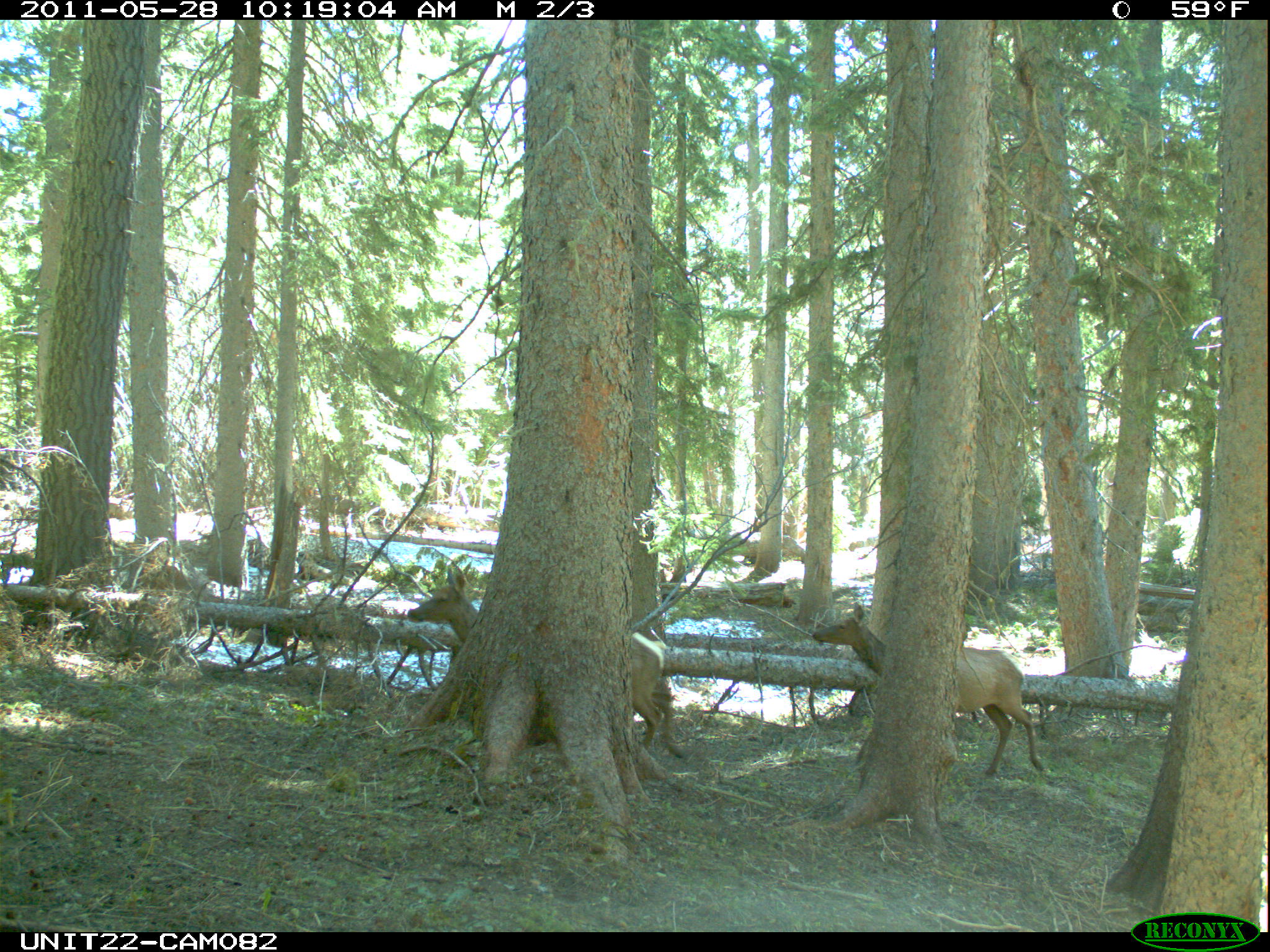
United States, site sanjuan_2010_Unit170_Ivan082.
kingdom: Animalia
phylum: Chordata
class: Mammalia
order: Artiodactyla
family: Cervidae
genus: Cervus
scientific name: Cervus elaphus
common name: red deer